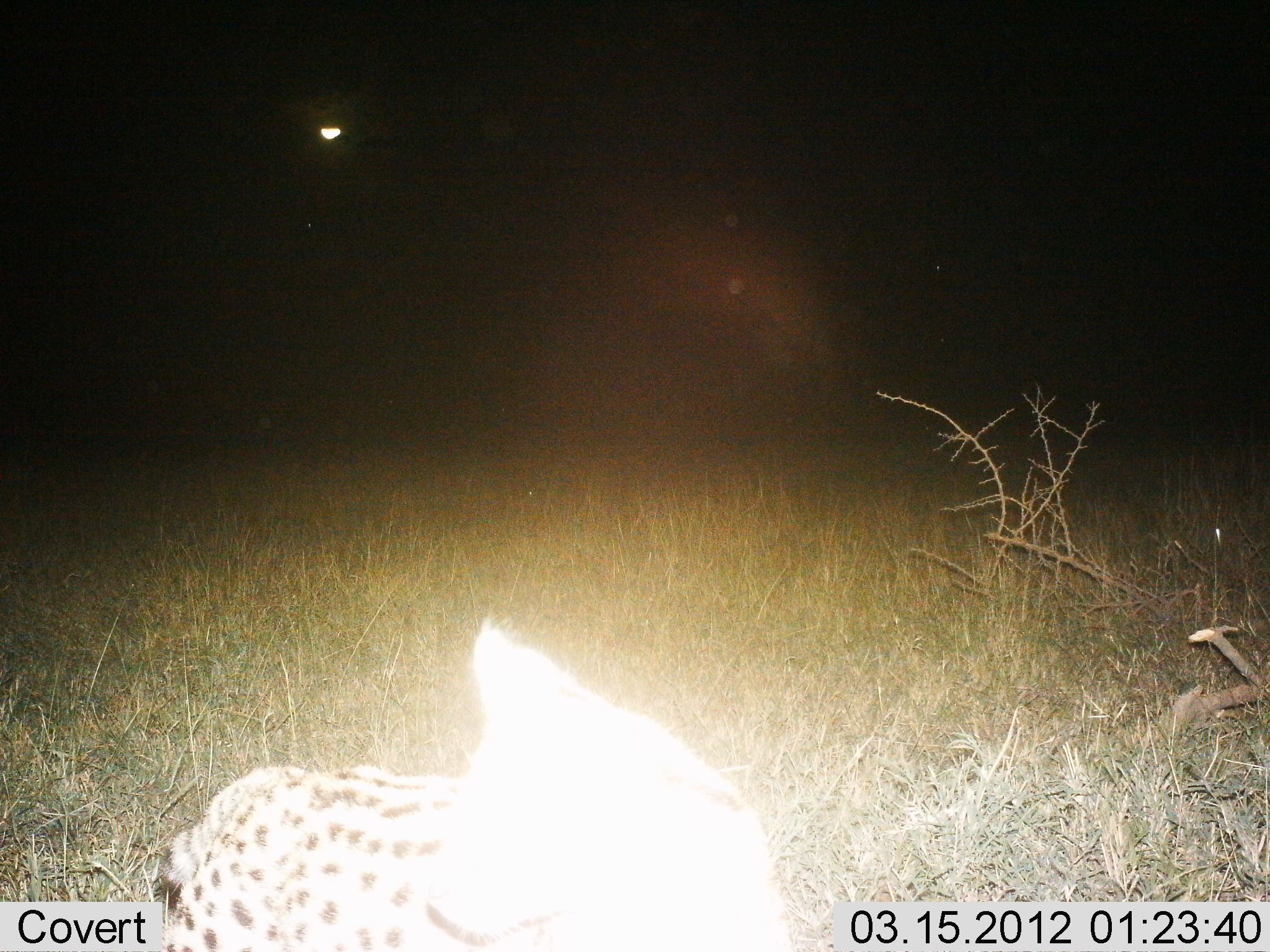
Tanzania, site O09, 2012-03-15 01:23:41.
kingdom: Animalia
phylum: Chordata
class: Mammalia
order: Carnivora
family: Felidae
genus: Leptailurus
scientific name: Leptailurus serval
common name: serval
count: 1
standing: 50%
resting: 25%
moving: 25%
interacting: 0%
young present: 0%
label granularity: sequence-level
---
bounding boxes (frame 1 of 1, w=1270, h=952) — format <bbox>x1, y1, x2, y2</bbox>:
animal: <bbox>140, 611, 803, 951</bbox>